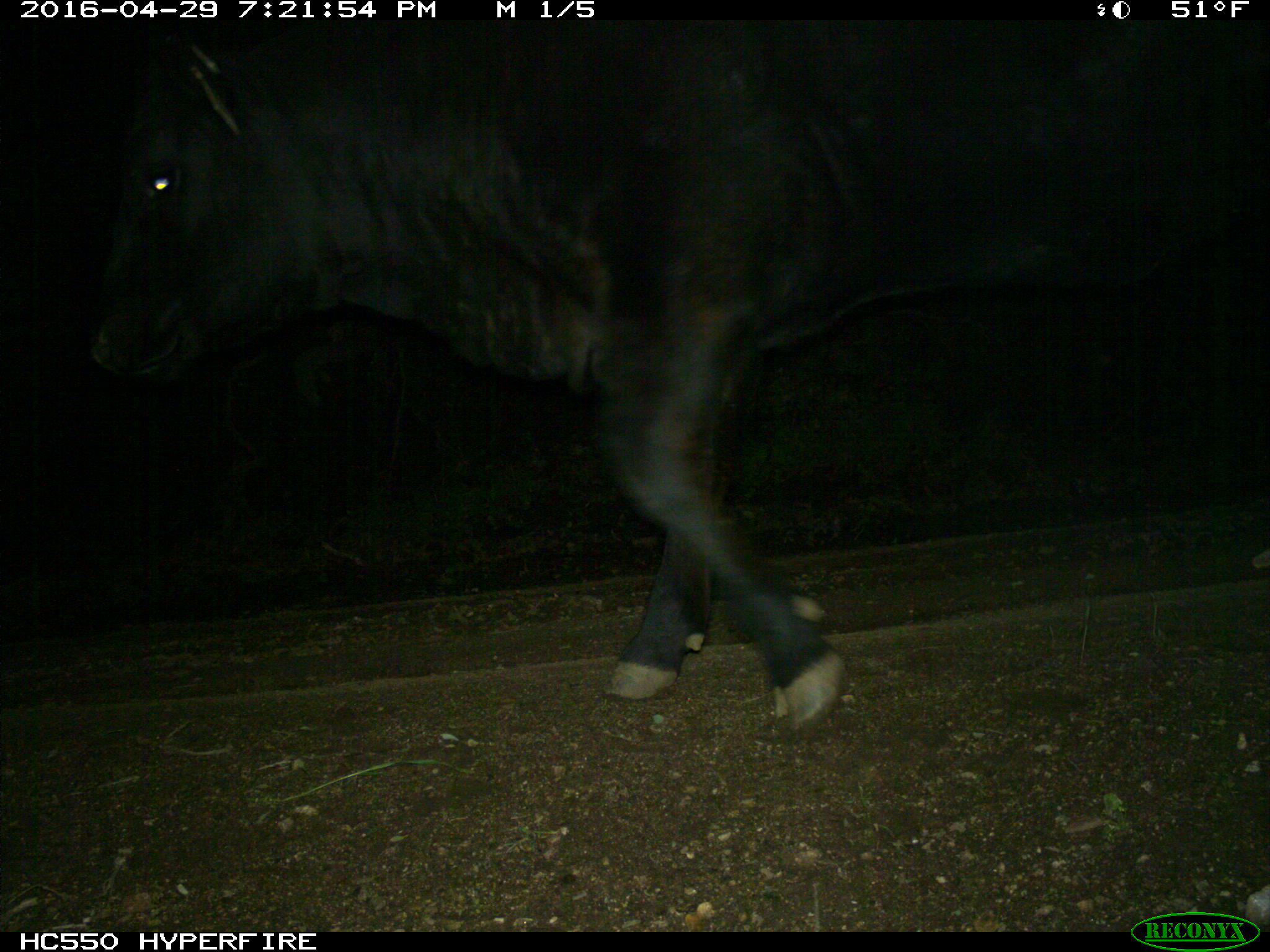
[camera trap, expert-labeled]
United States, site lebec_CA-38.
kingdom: Animalia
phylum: Chordata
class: Mammalia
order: Artiodactyla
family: Bovidae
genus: Bos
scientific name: Bos taurus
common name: domestic cow